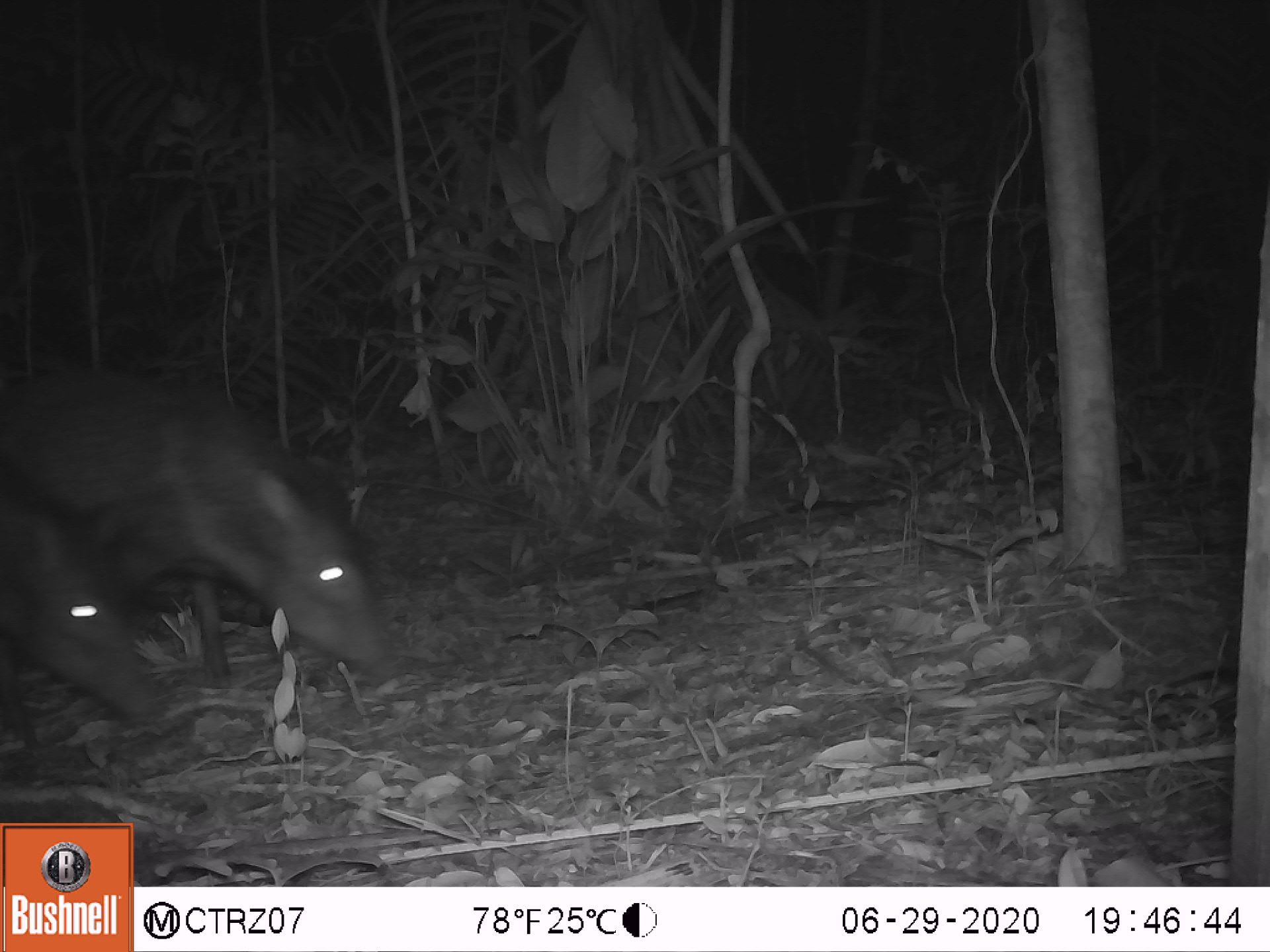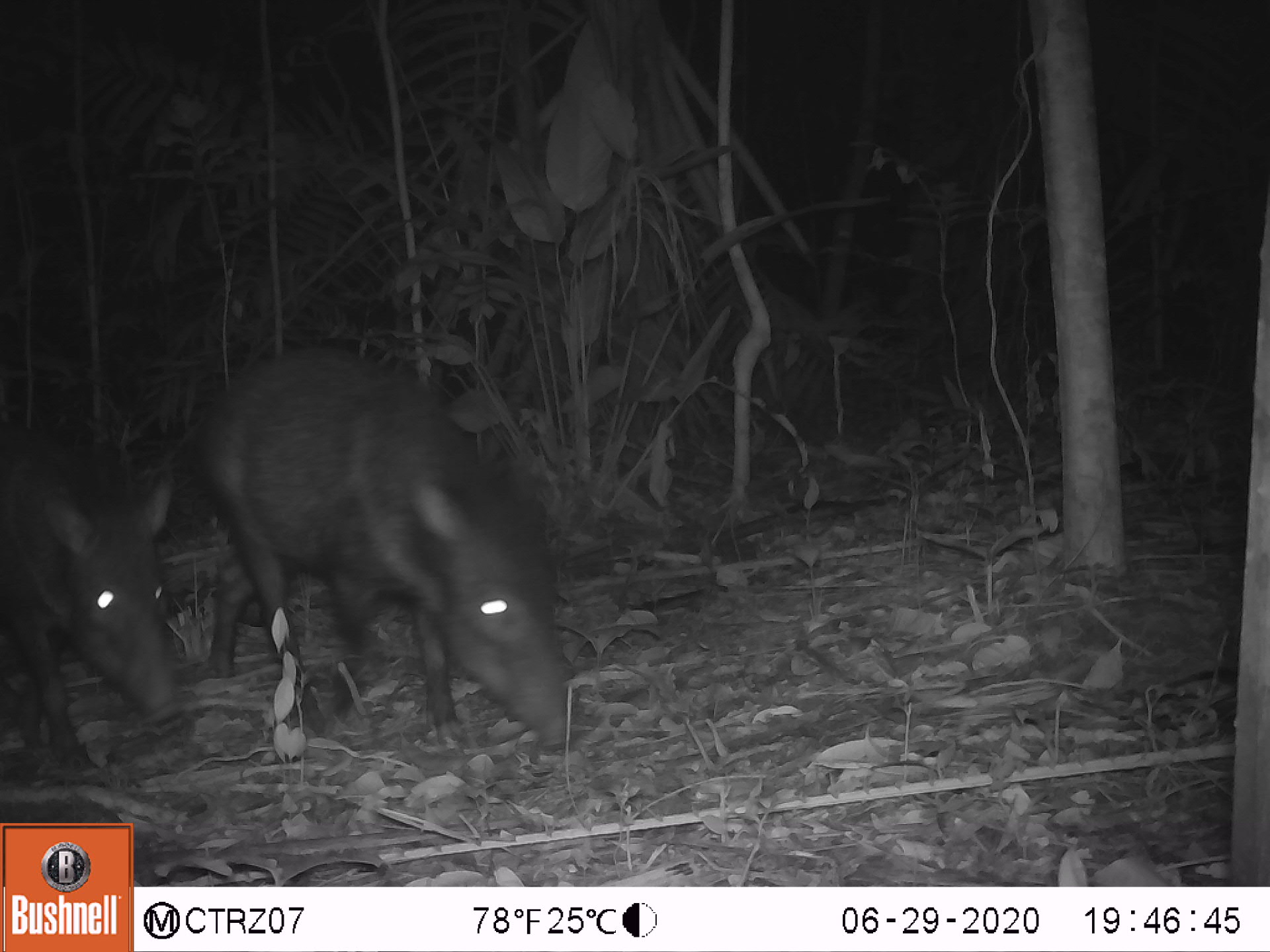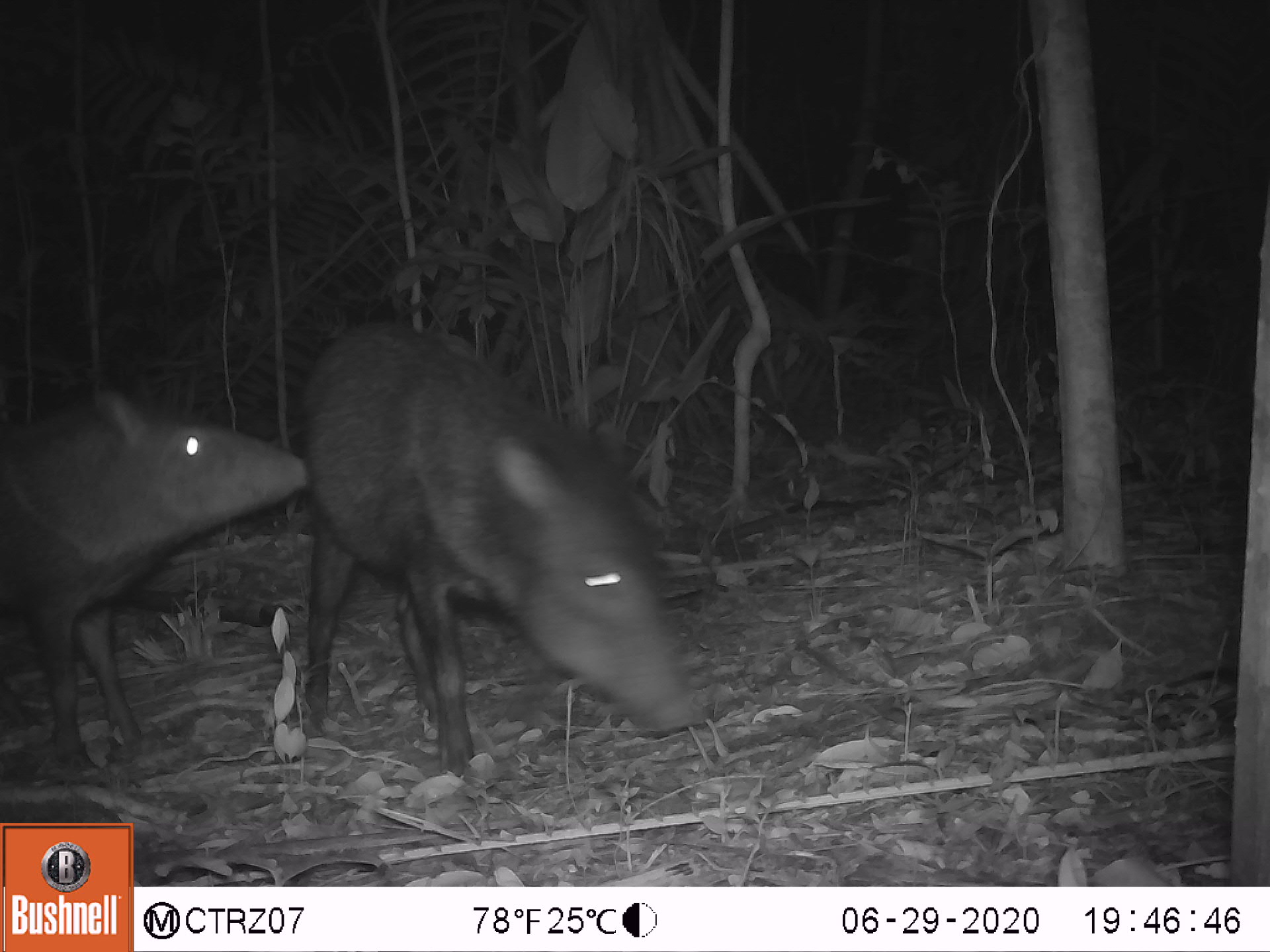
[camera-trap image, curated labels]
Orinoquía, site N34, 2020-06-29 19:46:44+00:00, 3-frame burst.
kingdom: Animalia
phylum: Chordata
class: Mammalia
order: Artiodactyla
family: Tayassuidae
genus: Pecari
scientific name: Pecari tajacu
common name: collared peccary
Collared peccary (Pecari tajacu).